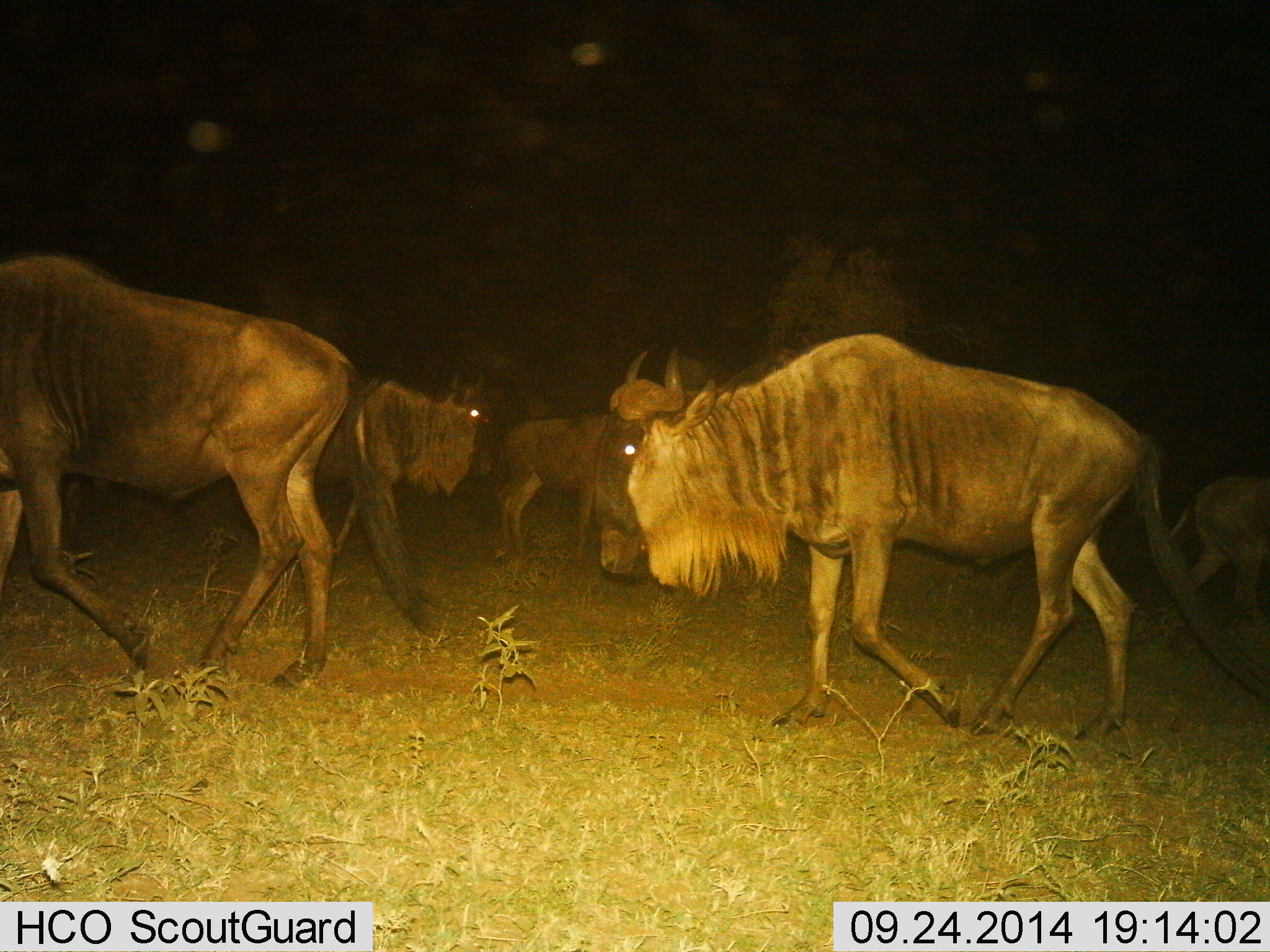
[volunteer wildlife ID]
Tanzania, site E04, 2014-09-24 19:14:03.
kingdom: Animalia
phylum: Chordata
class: Mammalia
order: Artiodactyla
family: Bovidae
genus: Connochaetes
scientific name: Connochaetes taurinus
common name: blue wildebeest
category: wildebeest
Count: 5.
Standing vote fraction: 0%.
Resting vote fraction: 0%.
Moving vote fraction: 100%.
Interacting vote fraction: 0%.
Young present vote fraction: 0%.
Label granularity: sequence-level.